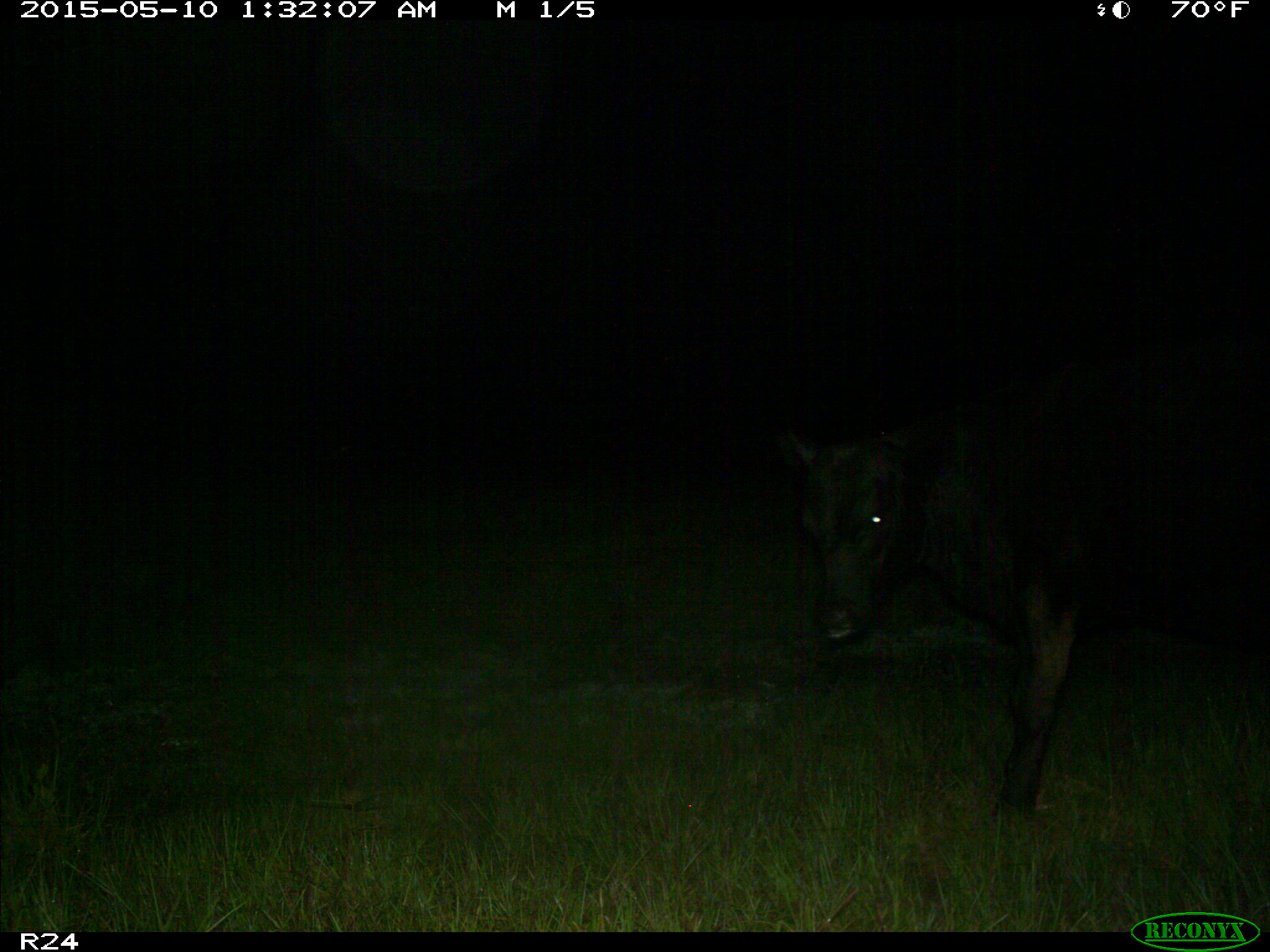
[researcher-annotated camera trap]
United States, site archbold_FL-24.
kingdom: Animalia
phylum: Chordata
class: Mammalia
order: Artiodactyla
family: Bovidae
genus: Bos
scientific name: Bos taurus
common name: domestic cow